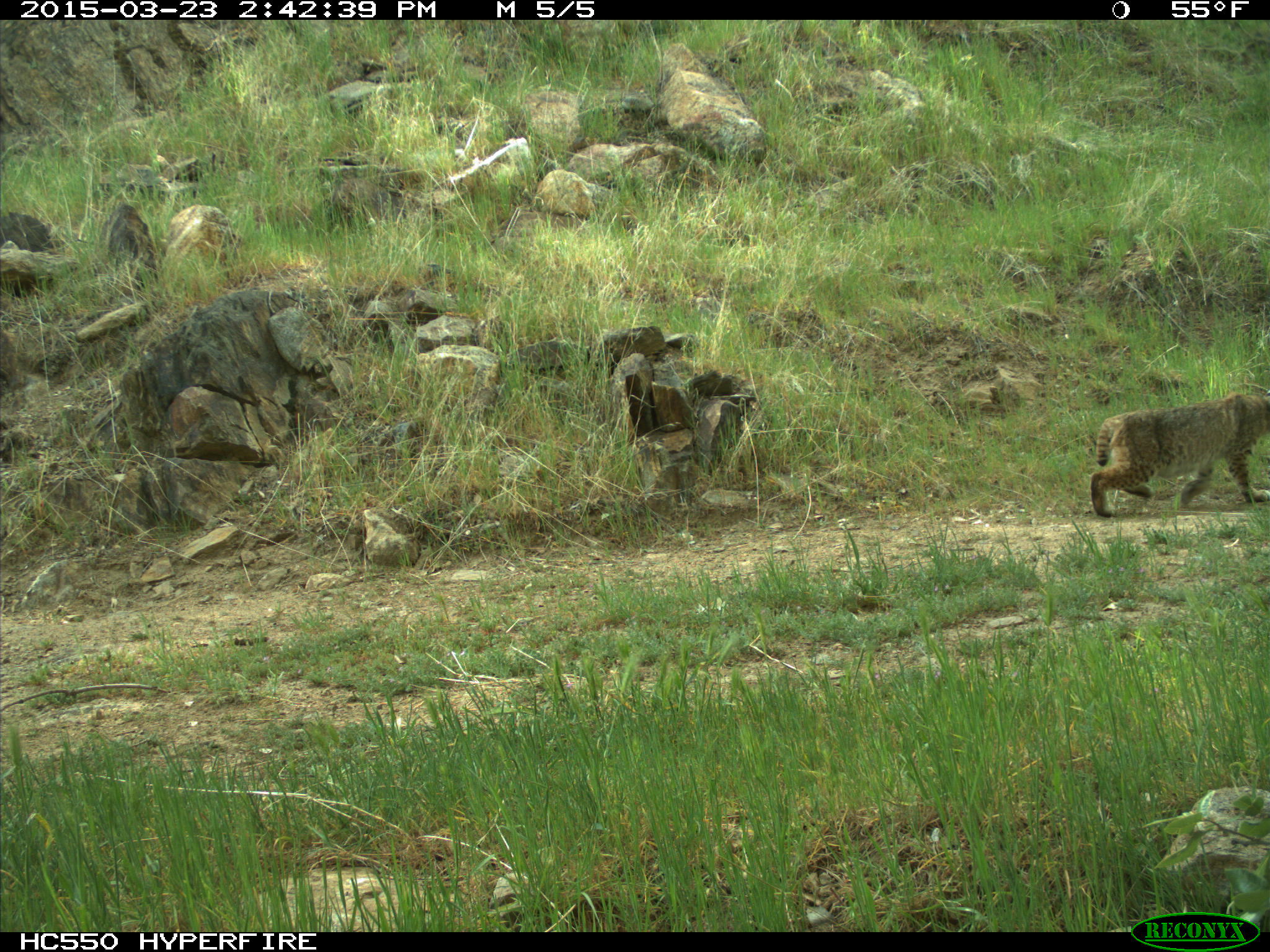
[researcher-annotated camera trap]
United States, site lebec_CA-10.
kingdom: Animalia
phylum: Chordata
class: Mammalia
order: Carnivora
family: Felidae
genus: Lynx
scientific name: Lynx rufus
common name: bobcat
Lynx rufus (bobcat).